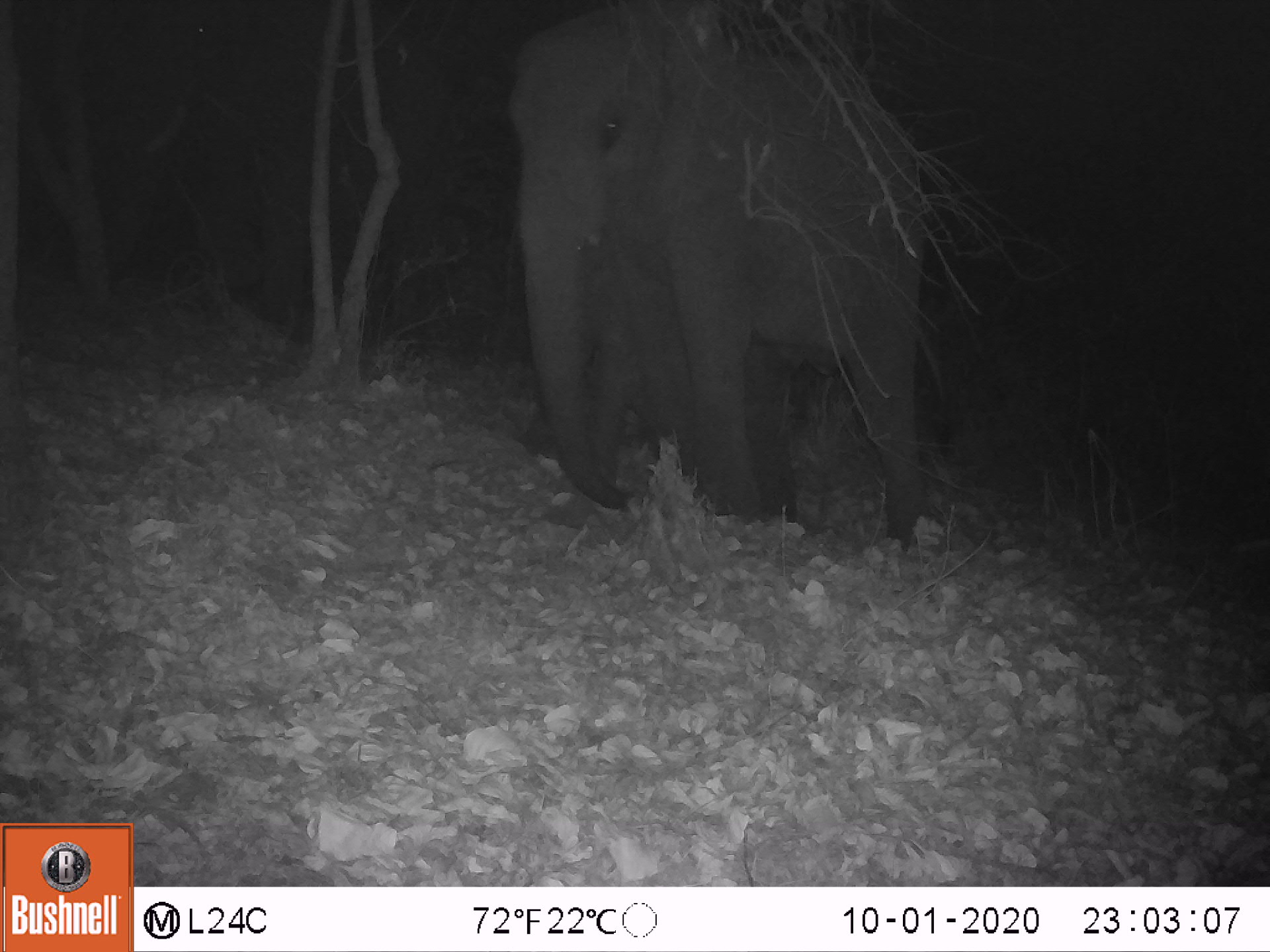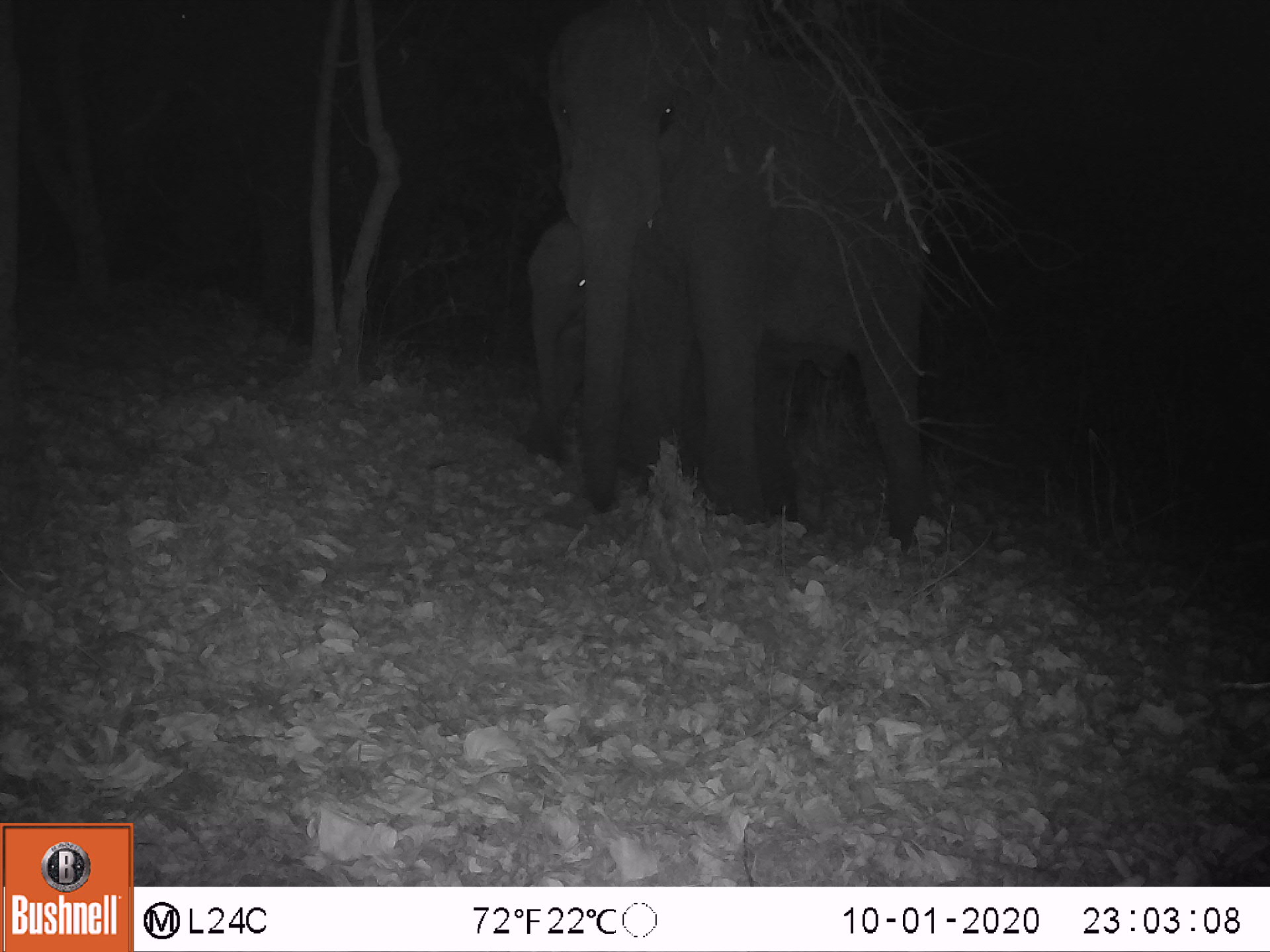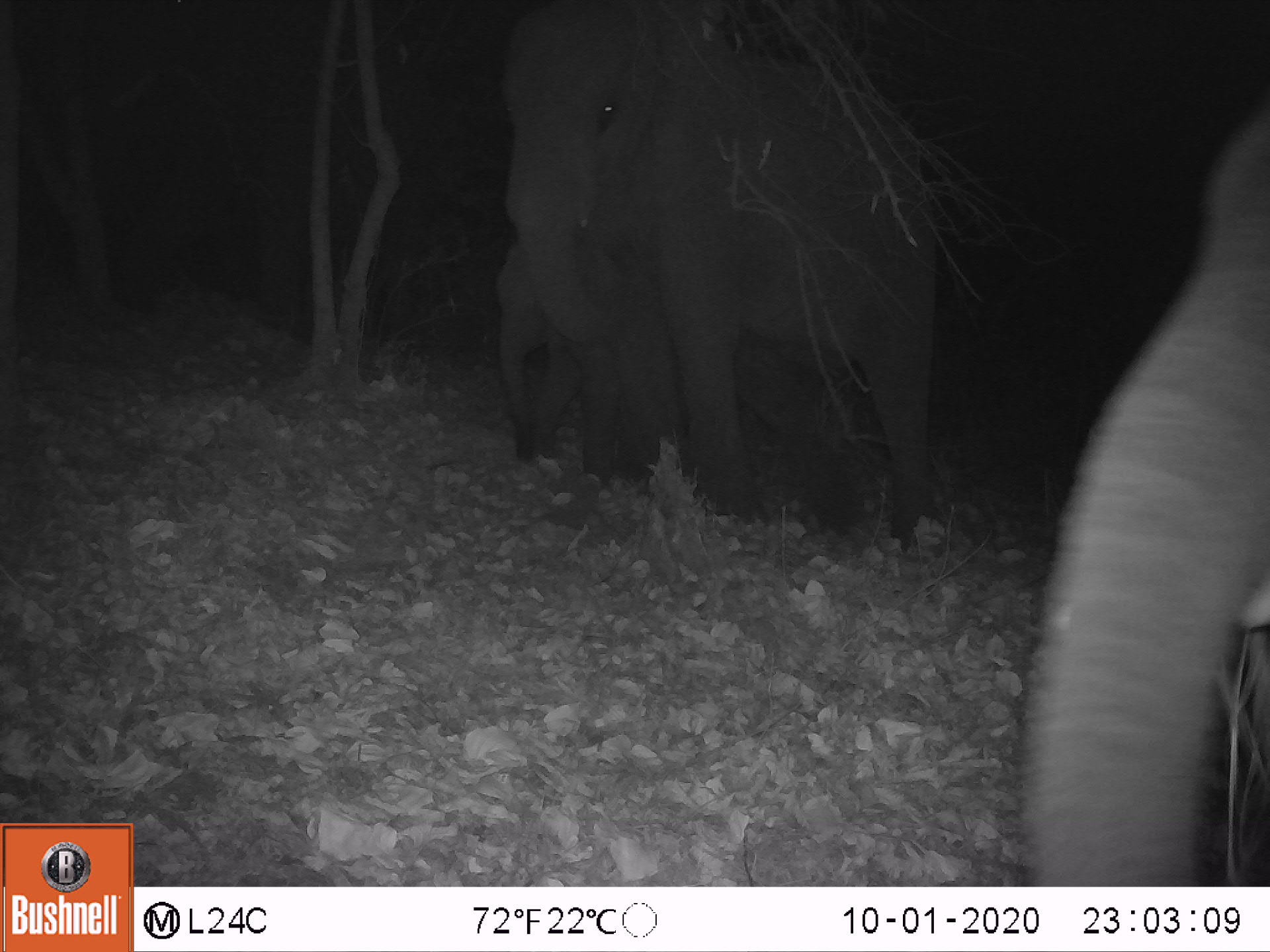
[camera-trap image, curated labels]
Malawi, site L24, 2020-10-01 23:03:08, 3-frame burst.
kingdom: Animalia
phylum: Chordata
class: Mammalia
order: Proboscidea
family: Elephantidae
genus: Loxodonta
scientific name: Loxodonta africana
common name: african savanna elephant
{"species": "african savanna elephant (Loxodonta africana)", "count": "2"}